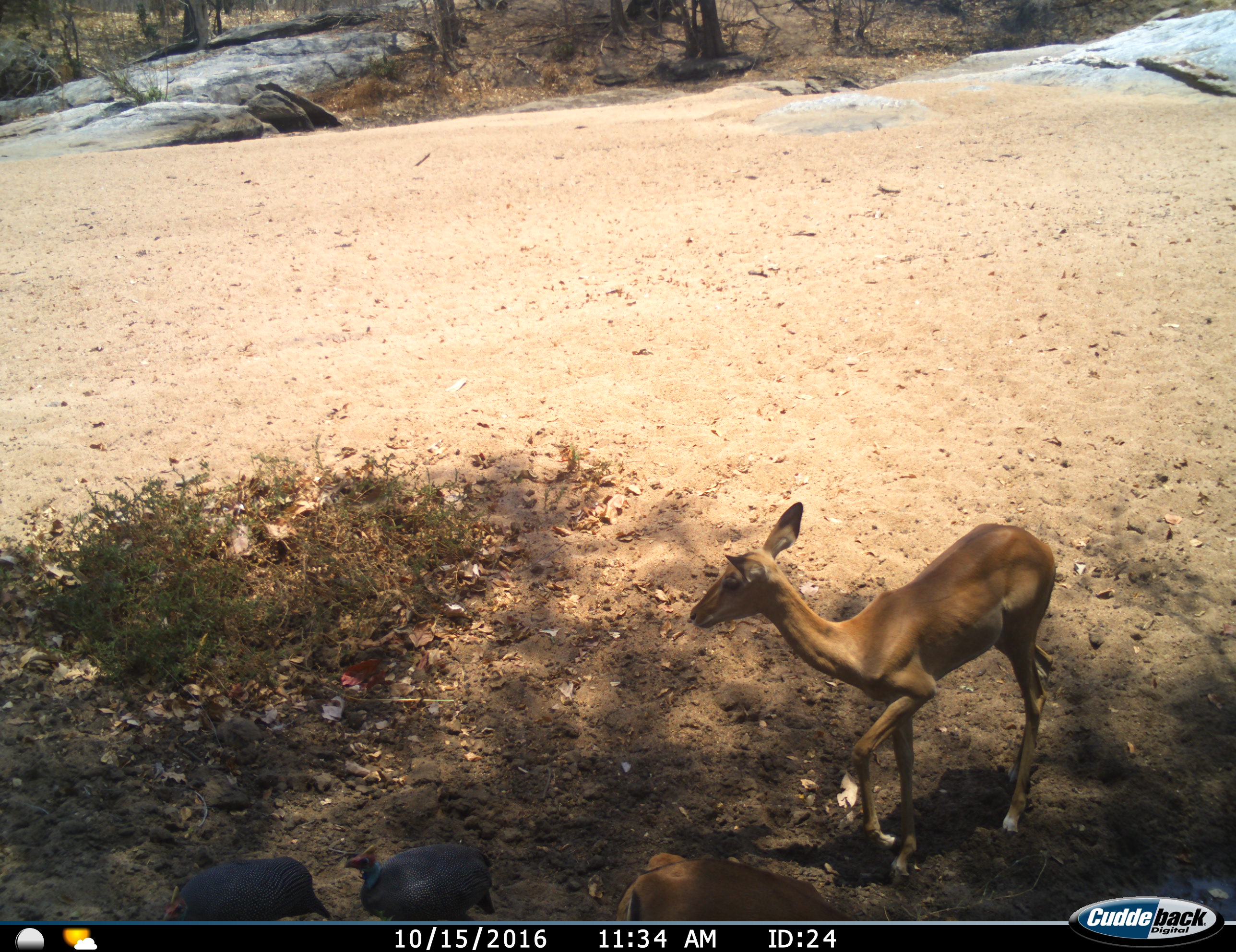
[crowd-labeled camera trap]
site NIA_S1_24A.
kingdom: Animalia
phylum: Chordata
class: Aves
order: Galliformes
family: Numididae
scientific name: Numididae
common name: guineafowl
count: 2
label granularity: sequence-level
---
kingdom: Animalia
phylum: Chordata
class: Mammalia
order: Artiodactyla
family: Bovidae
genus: Aepyceros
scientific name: Aepyceros melampus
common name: impala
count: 2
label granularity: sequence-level